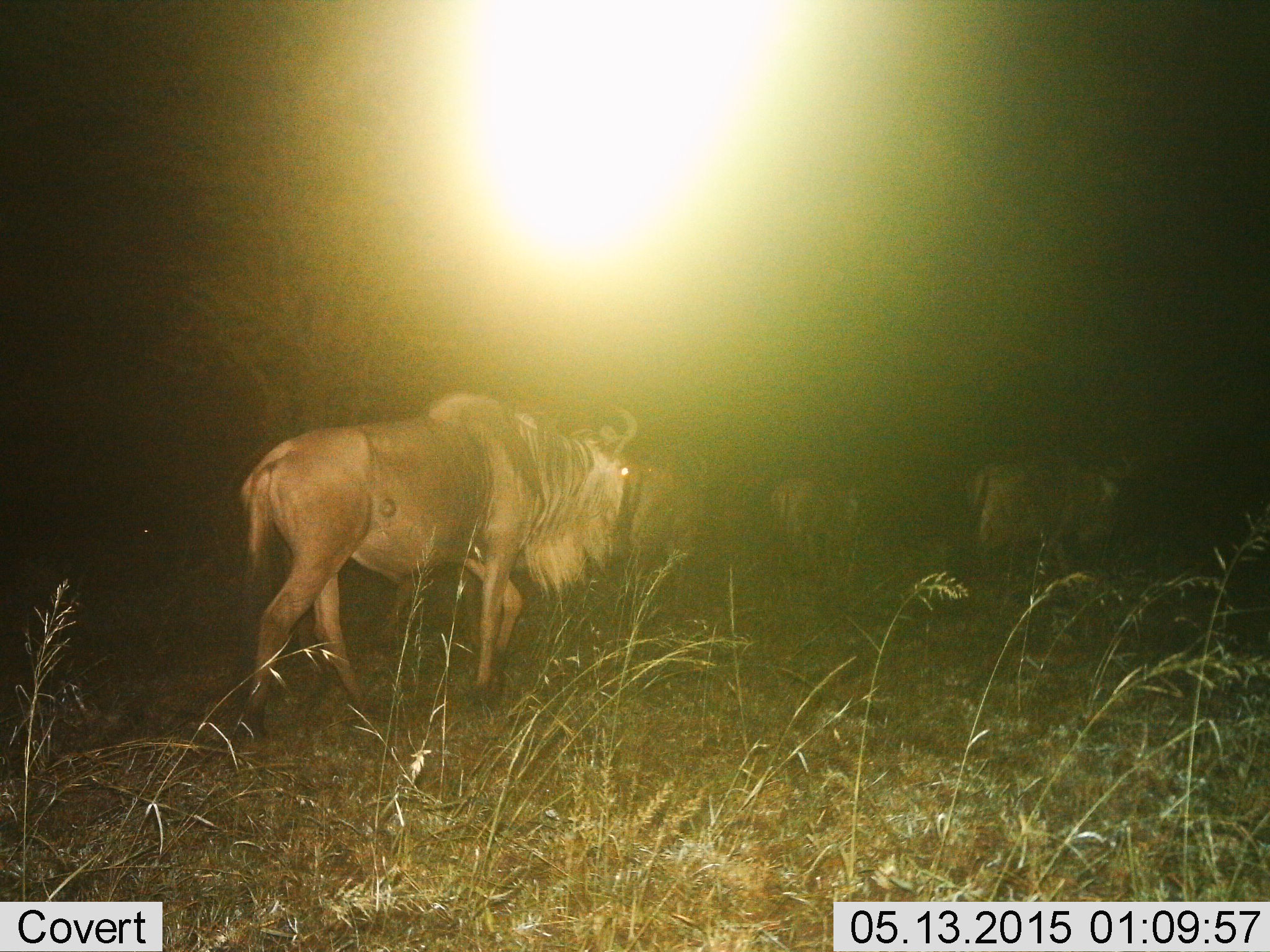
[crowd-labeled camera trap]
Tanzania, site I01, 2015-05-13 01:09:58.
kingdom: Animalia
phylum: Chordata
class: Mammalia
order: Artiodactyla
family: Bovidae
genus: Connochaetes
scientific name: Connochaetes taurinus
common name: blue wildebeest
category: wildebeest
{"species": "wildebeest (blue wildebeest) (Connochaetes taurinus)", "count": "4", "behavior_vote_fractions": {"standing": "20%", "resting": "0%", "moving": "100%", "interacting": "0%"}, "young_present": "0%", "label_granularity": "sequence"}